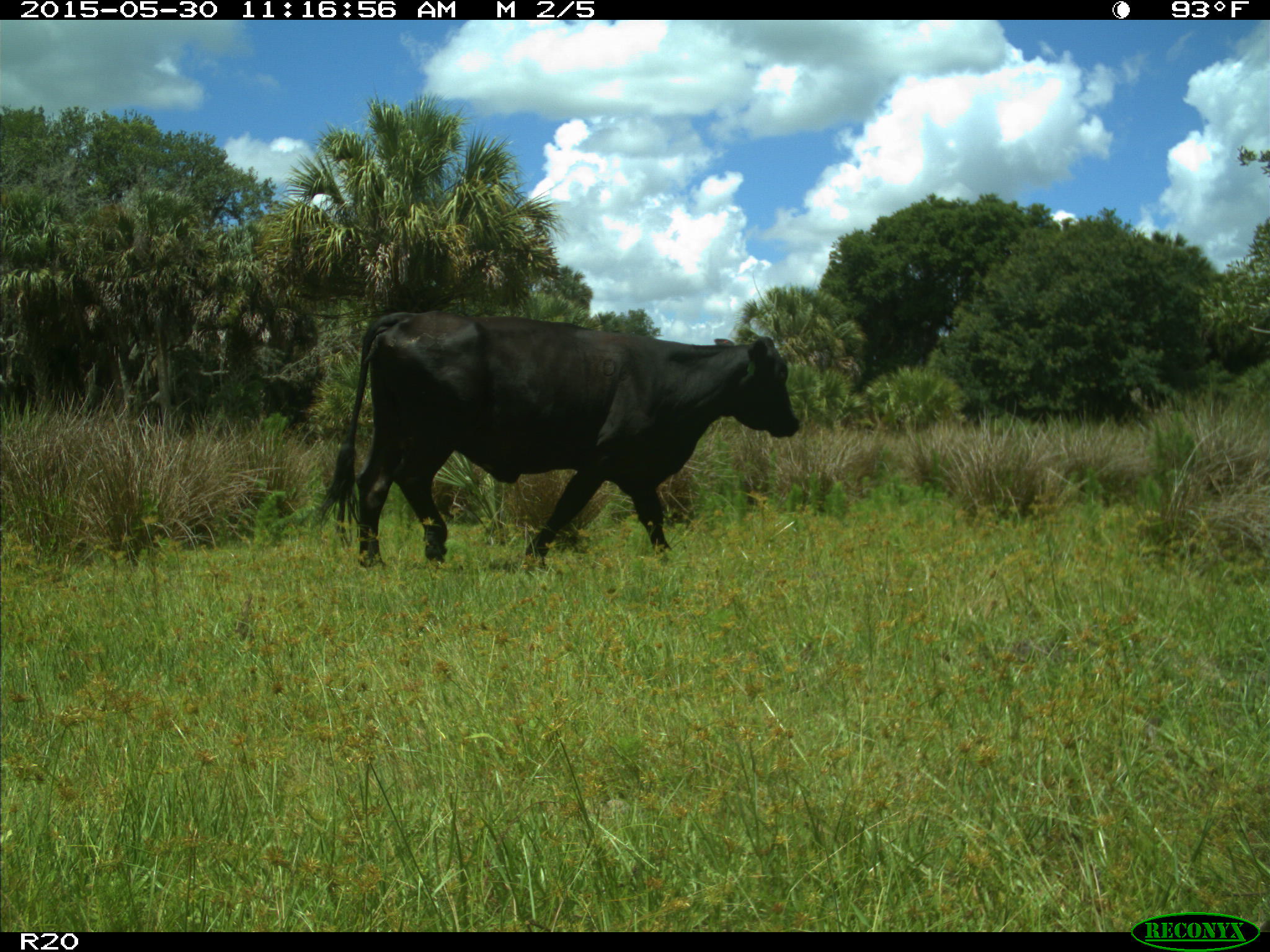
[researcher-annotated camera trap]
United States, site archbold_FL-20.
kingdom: Animalia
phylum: Chordata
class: Mammalia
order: Artiodactyla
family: Bovidae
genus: Bos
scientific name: Bos taurus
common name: domestic cow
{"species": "Bos taurus (domestic cow)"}